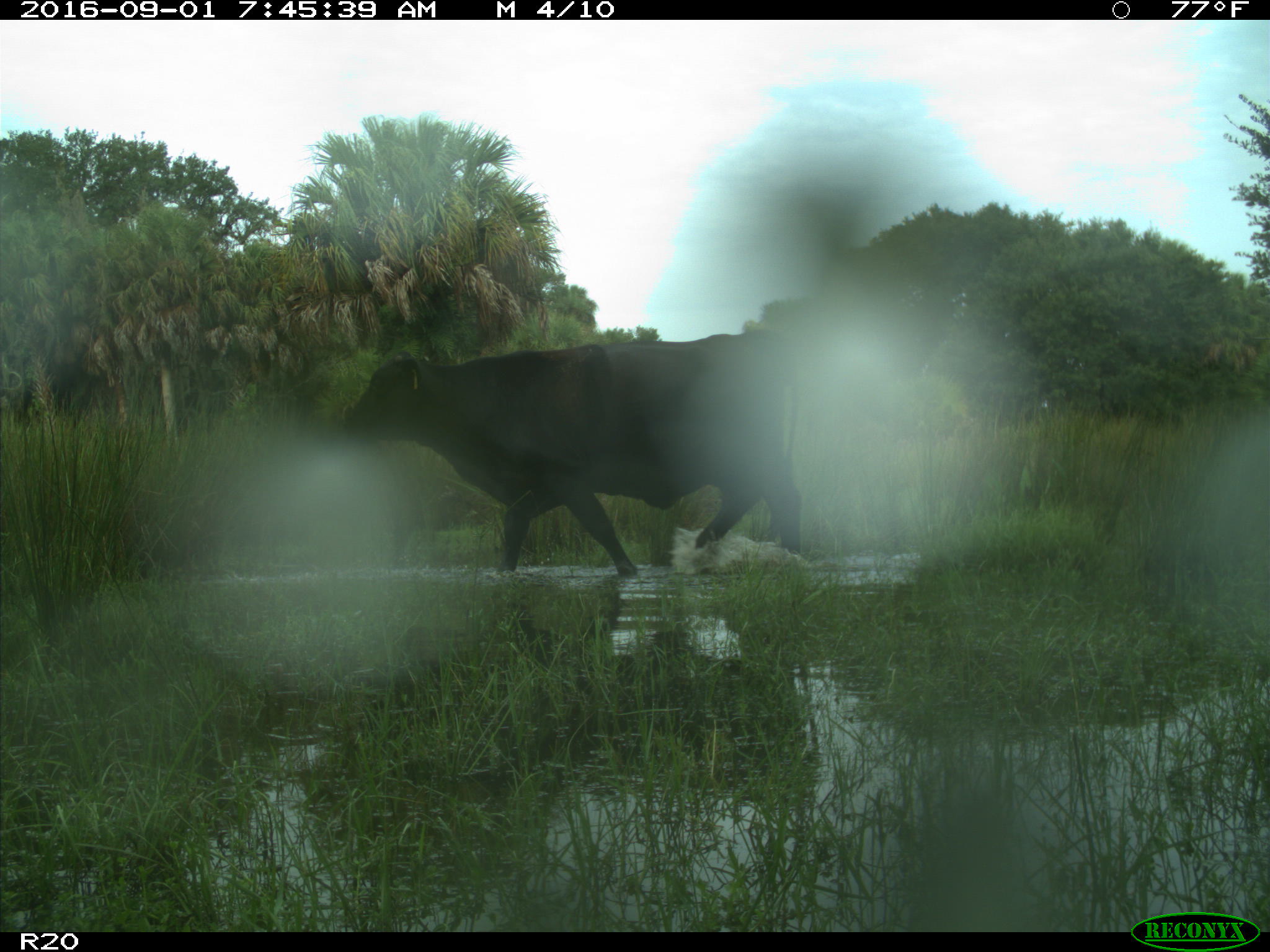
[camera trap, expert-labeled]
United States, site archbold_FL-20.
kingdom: Animalia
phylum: Chordata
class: Mammalia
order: Artiodactyla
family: Bovidae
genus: Bos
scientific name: Bos taurus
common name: domestic cow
Bos taurus (domestic cow).